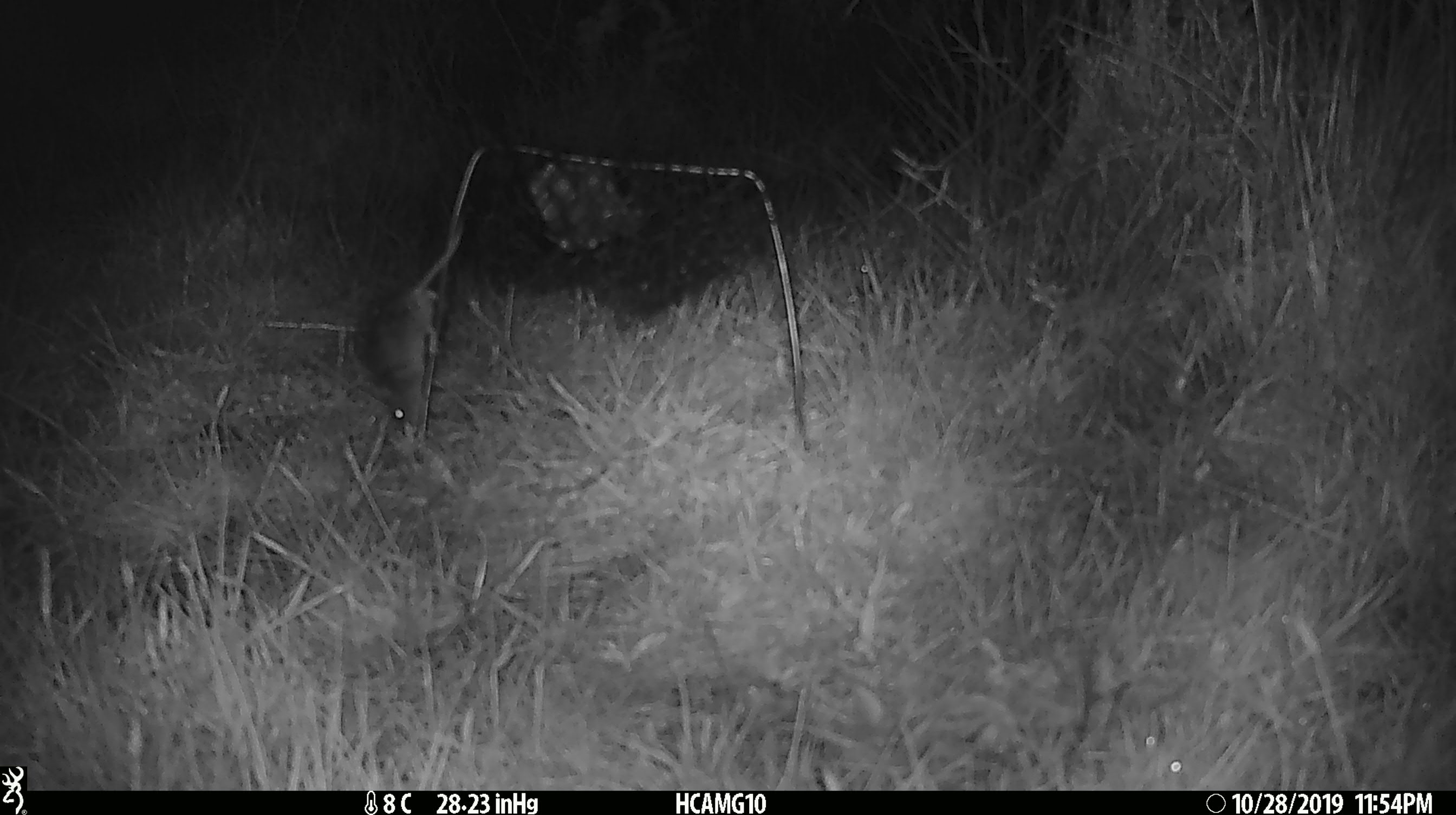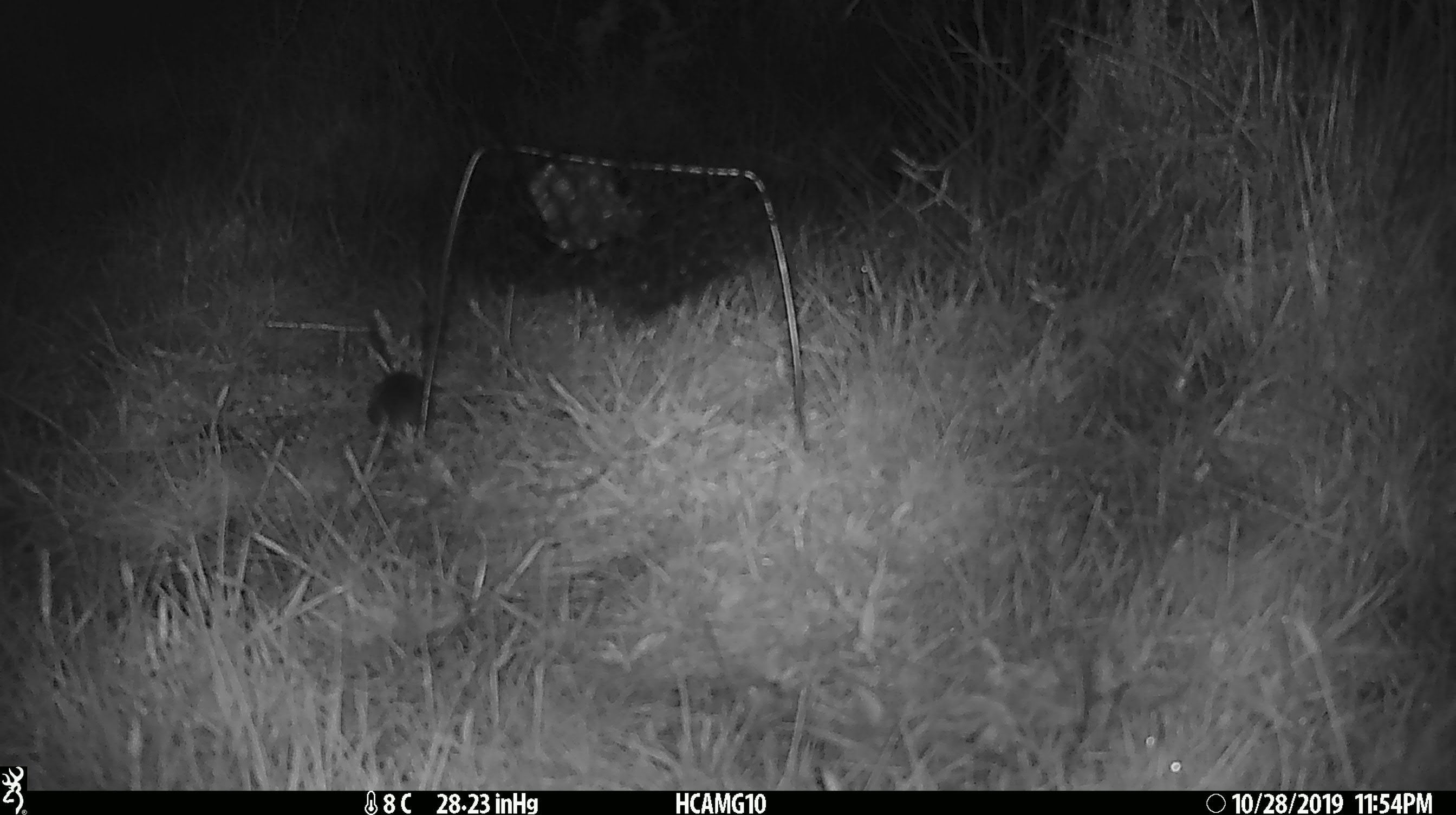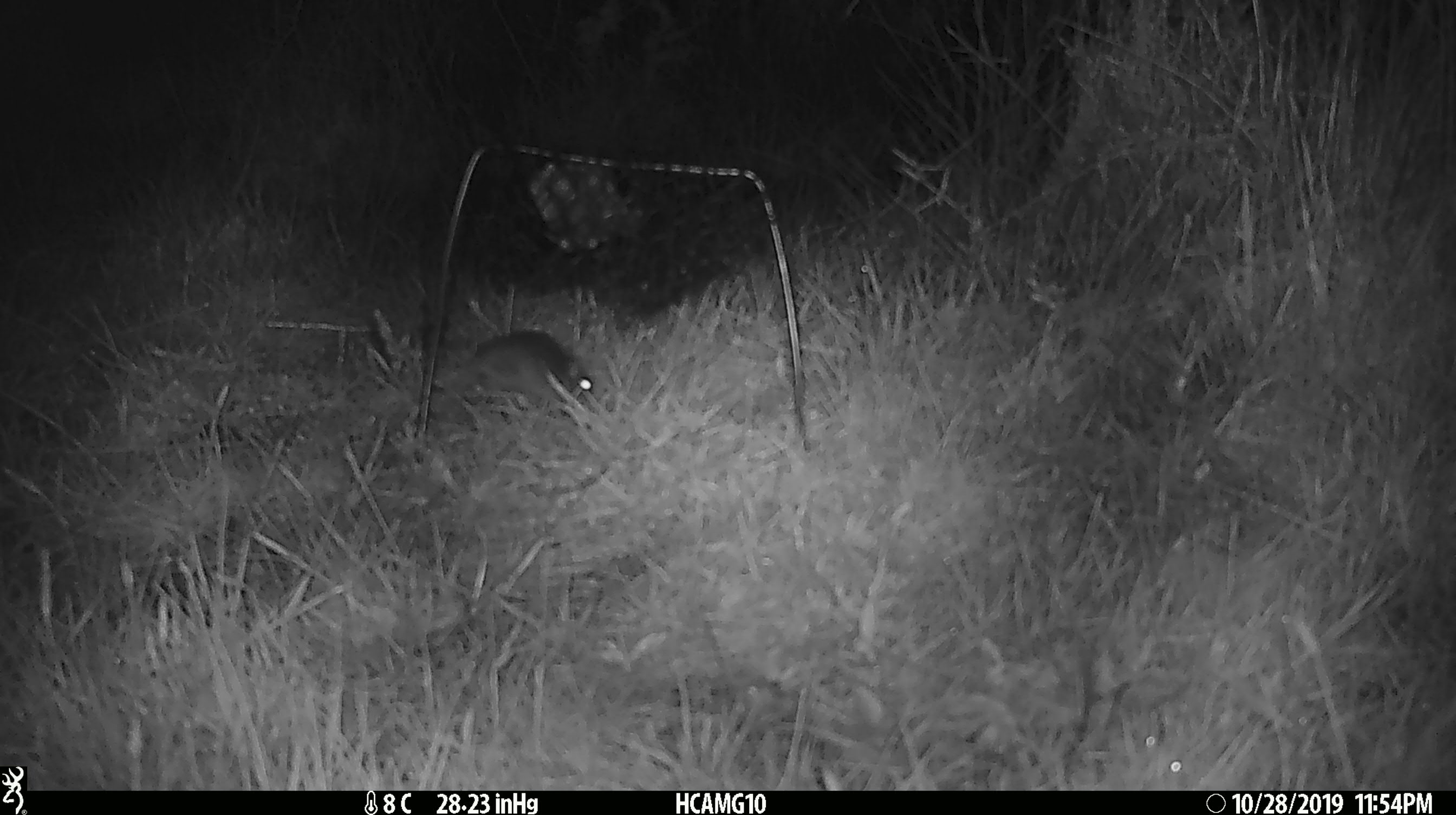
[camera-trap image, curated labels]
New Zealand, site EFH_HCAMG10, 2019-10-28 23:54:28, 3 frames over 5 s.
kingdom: Animalia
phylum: Chordata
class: Mammalia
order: Rodentia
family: Muridae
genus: Mus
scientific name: Mus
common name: mouse